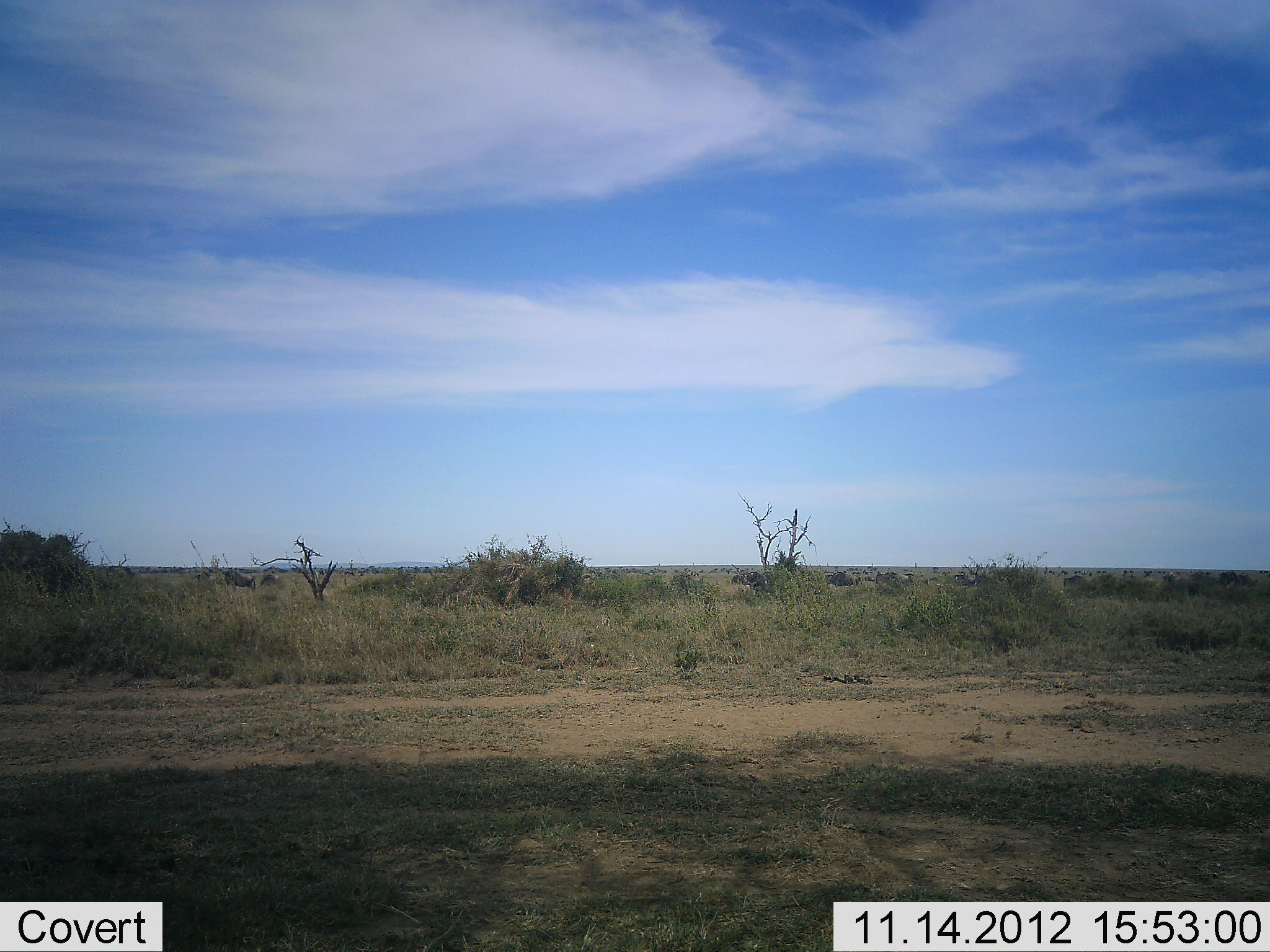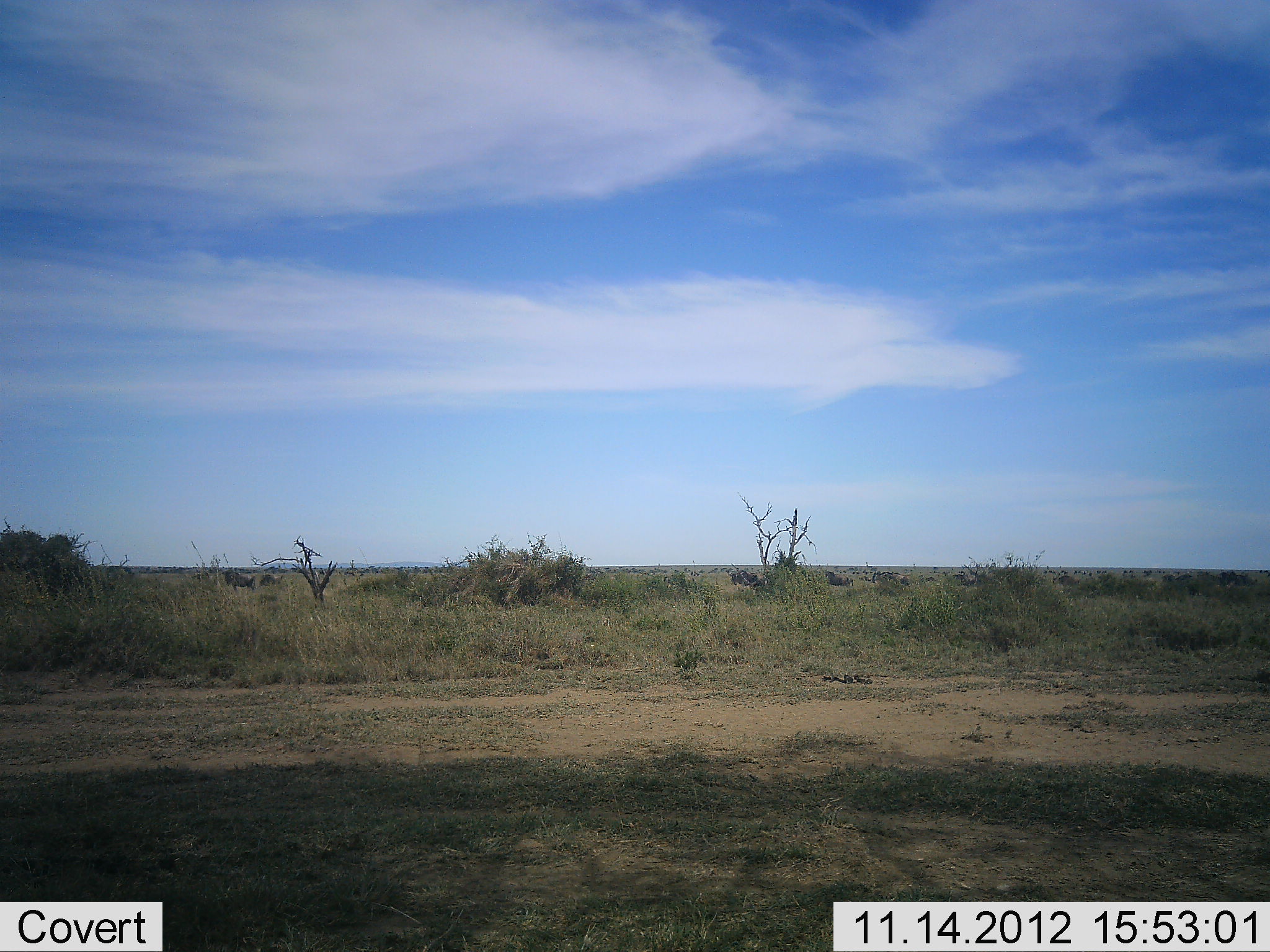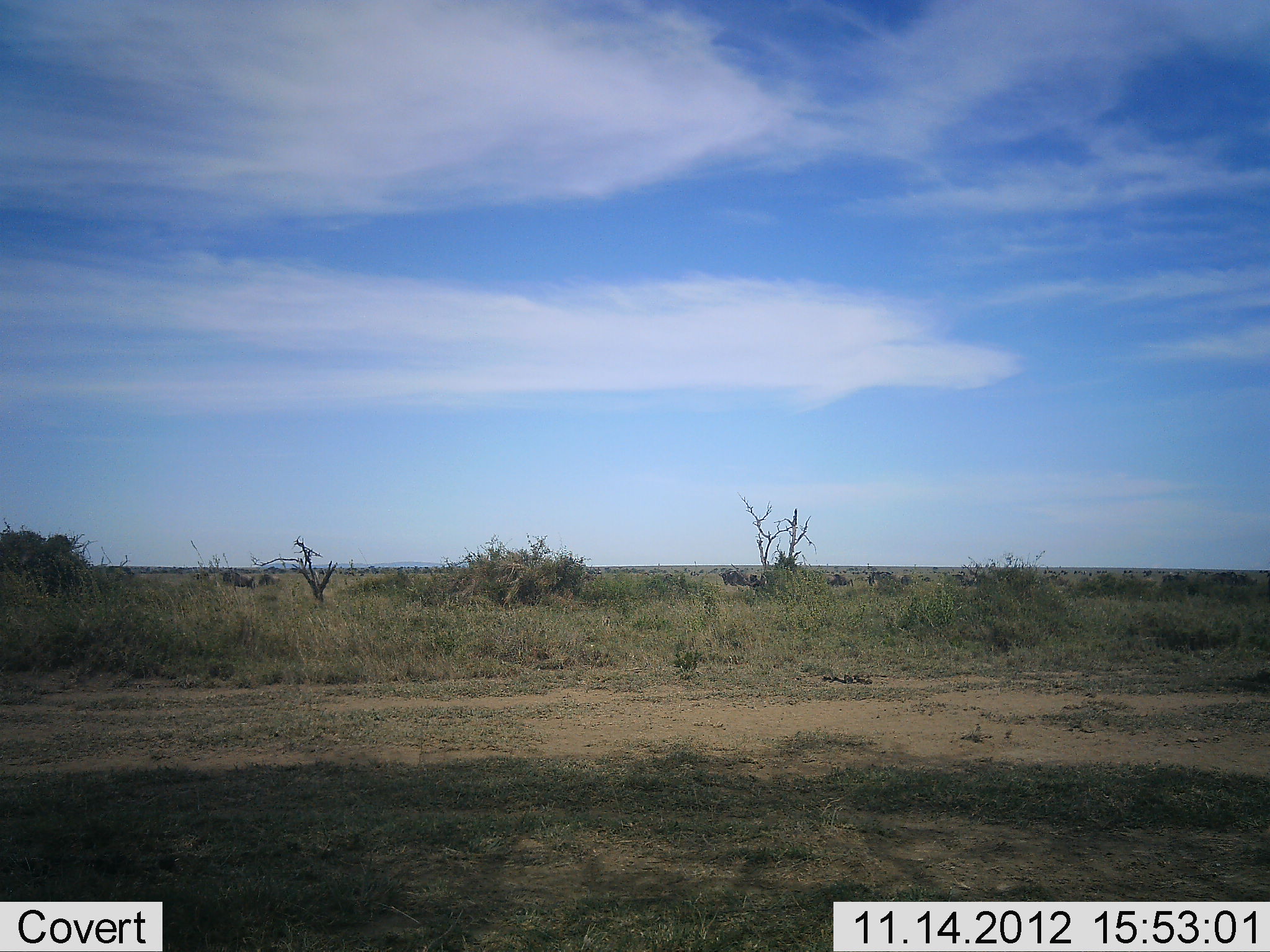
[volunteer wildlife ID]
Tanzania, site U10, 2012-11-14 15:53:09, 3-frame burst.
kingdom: Animalia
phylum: Chordata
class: Mammalia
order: Artiodactyla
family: Bovidae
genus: Connochaetes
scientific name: Connochaetes taurinus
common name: blue wildebeest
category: wildebeest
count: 11-50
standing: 20%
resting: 0%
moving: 90%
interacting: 0%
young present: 0%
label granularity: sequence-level